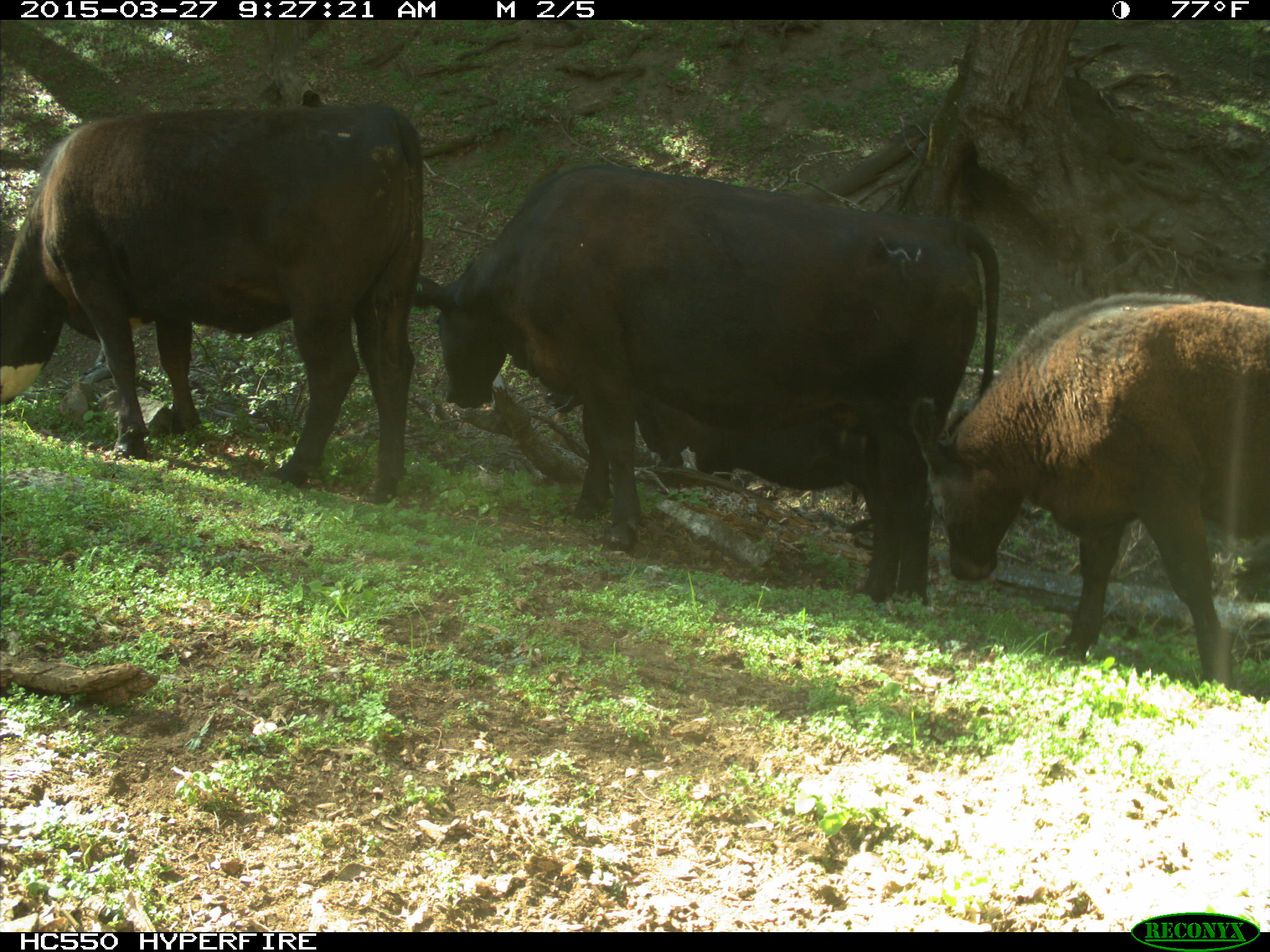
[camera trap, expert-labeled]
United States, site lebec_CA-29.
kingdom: Animalia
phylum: Chordata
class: Mammalia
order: Artiodactyla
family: Bovidae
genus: Bos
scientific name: Bos taurus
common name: domestic cow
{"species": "Bos taurus (domestic cow)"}